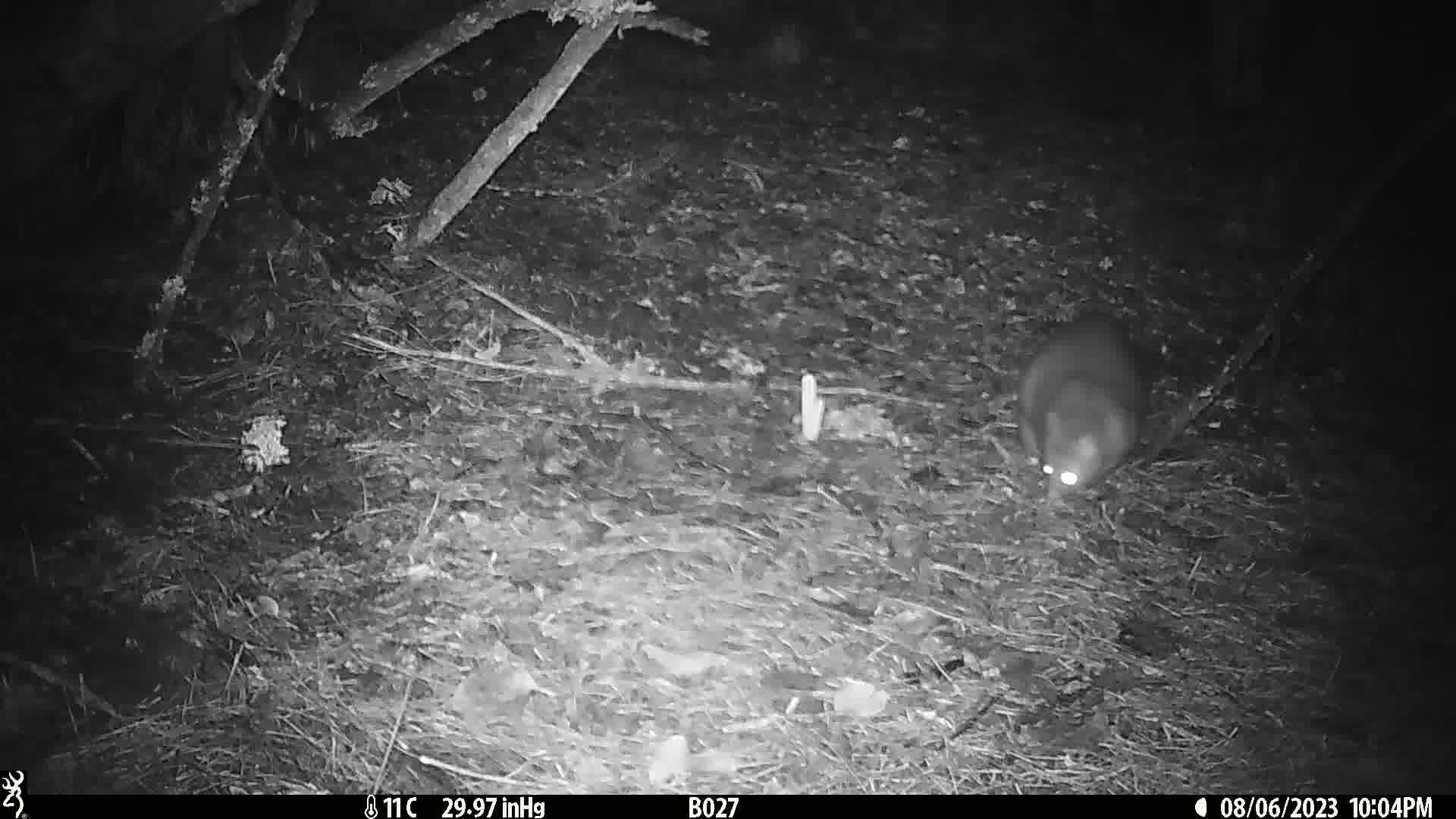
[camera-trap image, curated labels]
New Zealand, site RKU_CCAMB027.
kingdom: Animalia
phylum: Chordata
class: Mammalia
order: Diprotodontia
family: Phalangeridae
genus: Trichosurus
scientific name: Trichosurus vulpecula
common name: common brushtail possum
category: possum